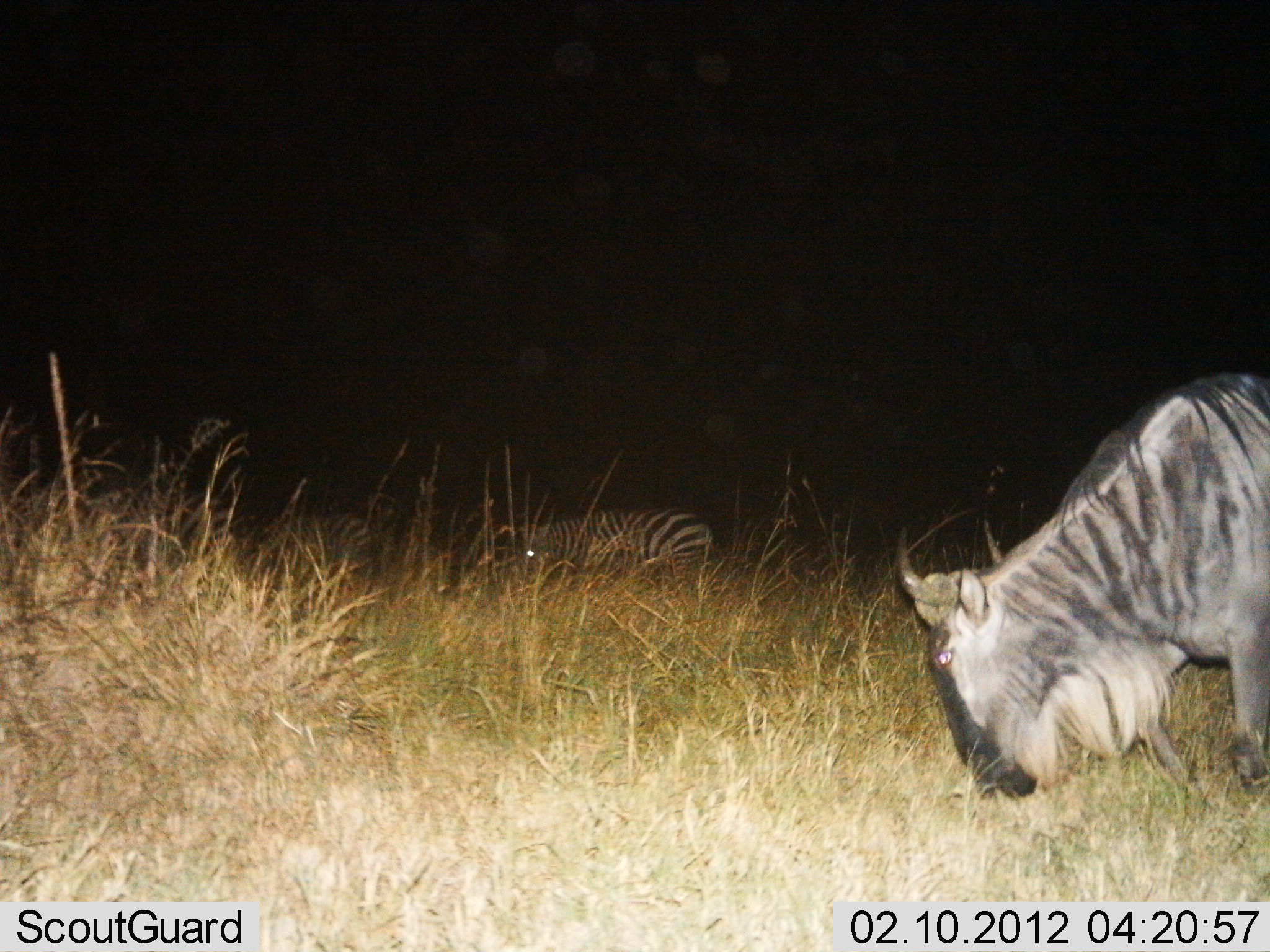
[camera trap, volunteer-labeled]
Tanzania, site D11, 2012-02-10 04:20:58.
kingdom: Animalia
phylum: Chordata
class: Mammalia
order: Artiodactyla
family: Bovidae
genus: Connochaetes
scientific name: Connochaetes taurinus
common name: blue wildebeest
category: wildebeest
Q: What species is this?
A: Wildebeest (blue wildebeest) (Connochaetes taurinus).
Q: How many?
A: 1.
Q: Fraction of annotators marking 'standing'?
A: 10%.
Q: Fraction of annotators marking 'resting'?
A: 0%.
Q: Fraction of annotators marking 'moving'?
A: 5%.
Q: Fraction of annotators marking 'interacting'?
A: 0%.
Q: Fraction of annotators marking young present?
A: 0%.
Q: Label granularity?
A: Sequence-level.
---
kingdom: Animalia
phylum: Chordata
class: Mammalia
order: Perissodactyla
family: Equidae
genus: Equus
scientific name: Equus quagga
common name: plains zebra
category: zebra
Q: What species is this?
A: Zebra (plains zebra) (Equus quagga).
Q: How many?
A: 2.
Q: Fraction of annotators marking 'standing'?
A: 32%.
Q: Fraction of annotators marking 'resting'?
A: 11%.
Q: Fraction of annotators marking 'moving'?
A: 5%.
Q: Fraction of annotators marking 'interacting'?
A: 0%.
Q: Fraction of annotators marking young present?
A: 0%.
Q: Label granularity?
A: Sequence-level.